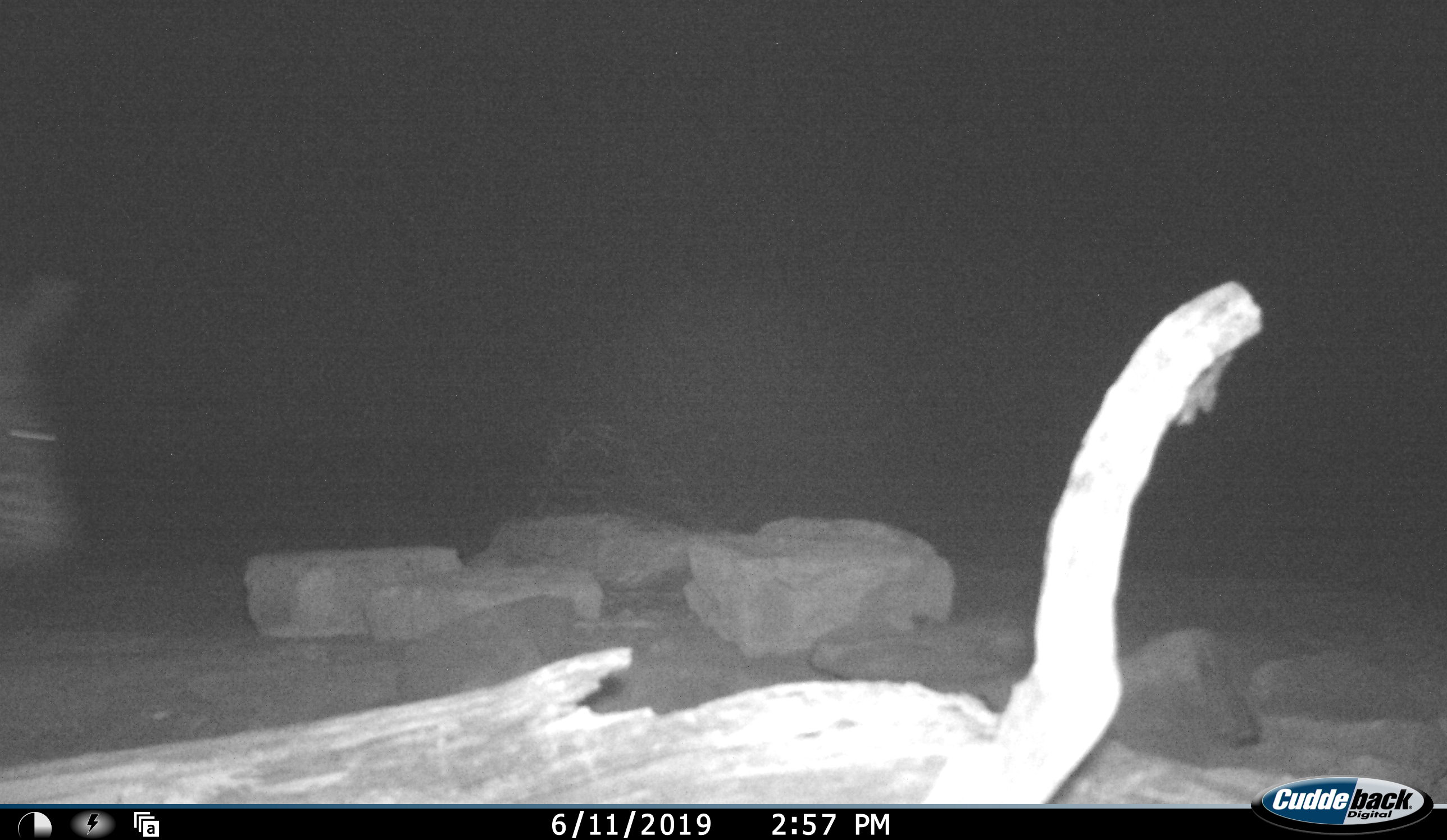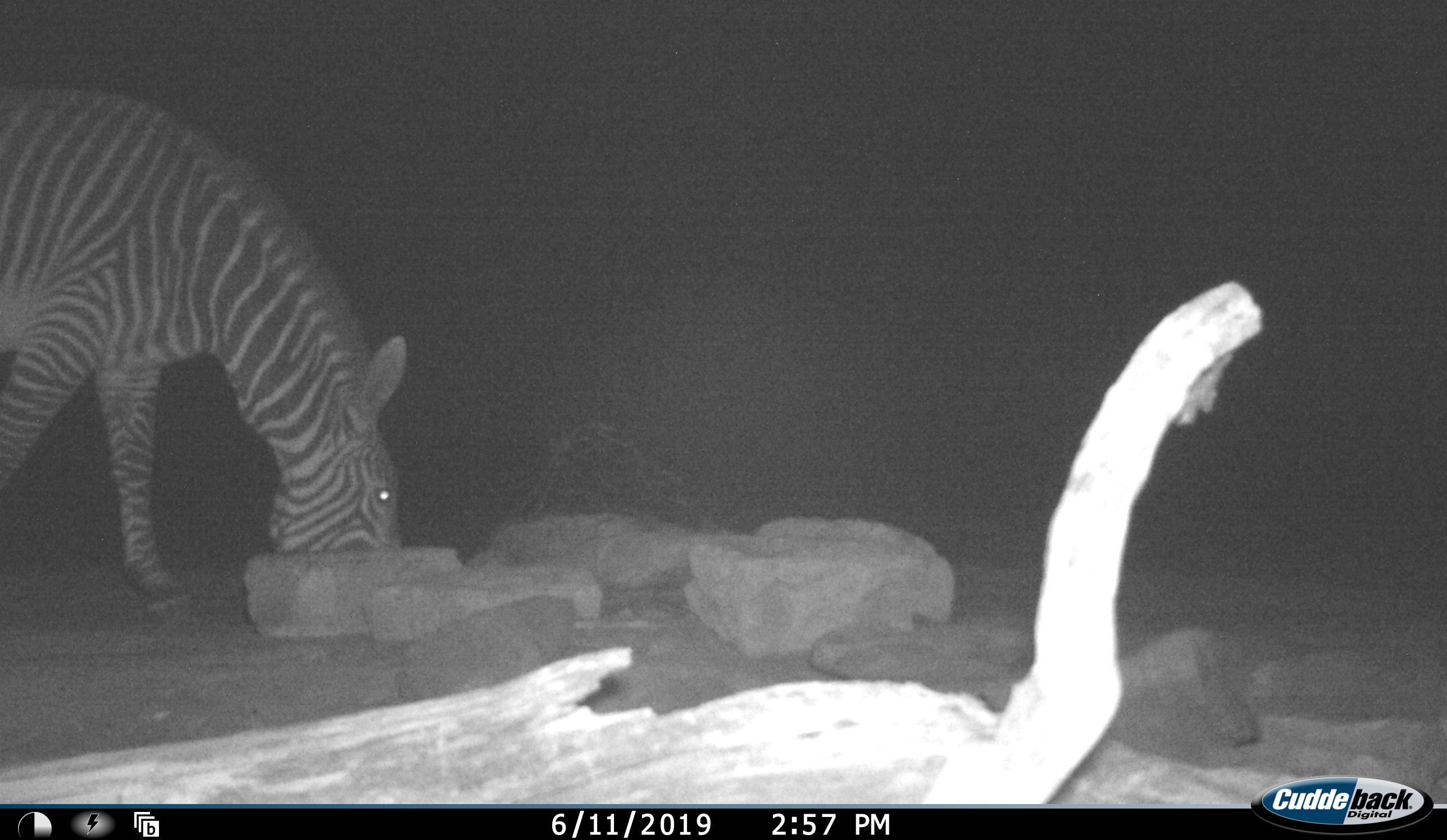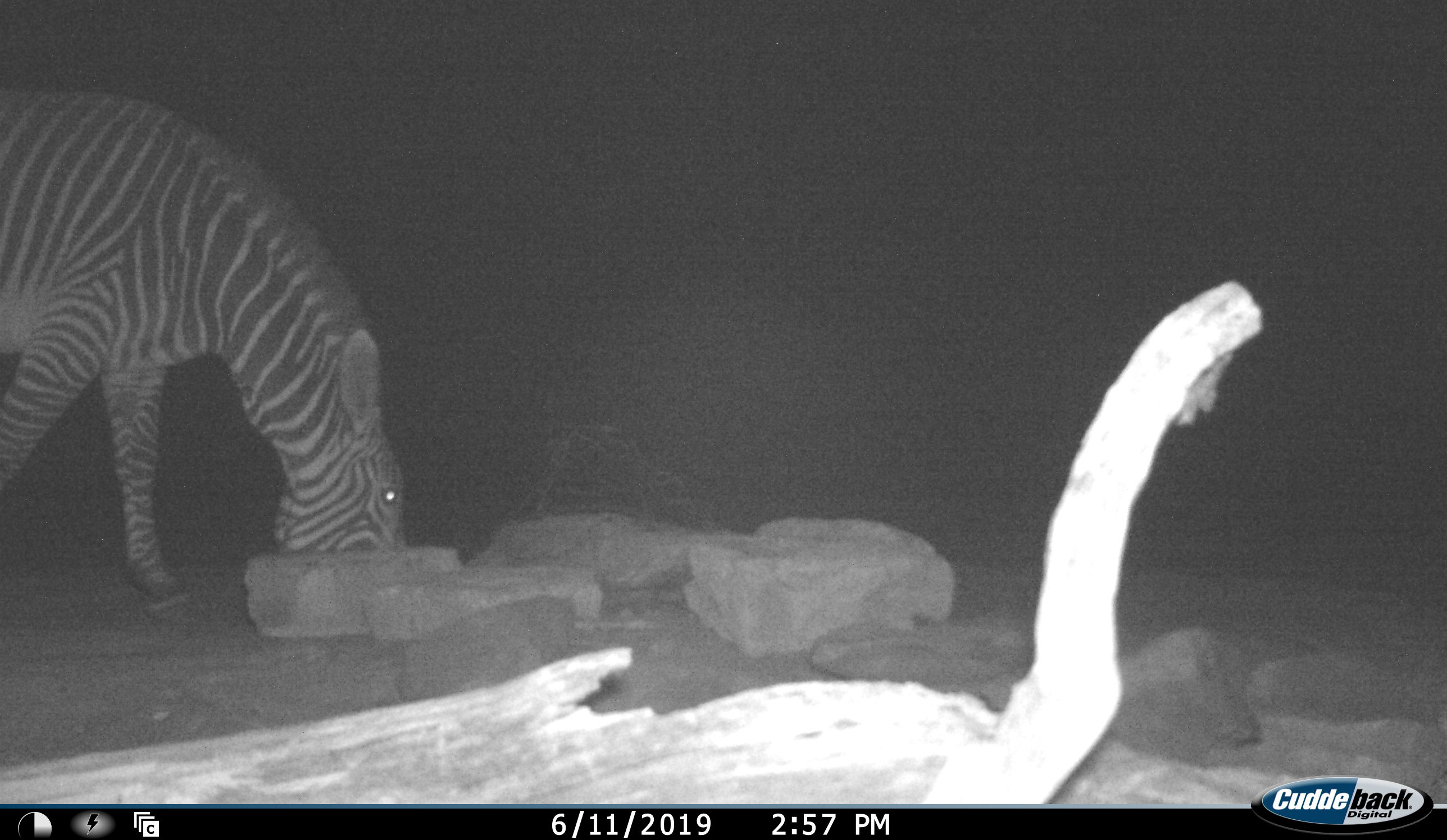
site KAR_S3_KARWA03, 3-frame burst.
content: unidentified animal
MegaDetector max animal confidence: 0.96